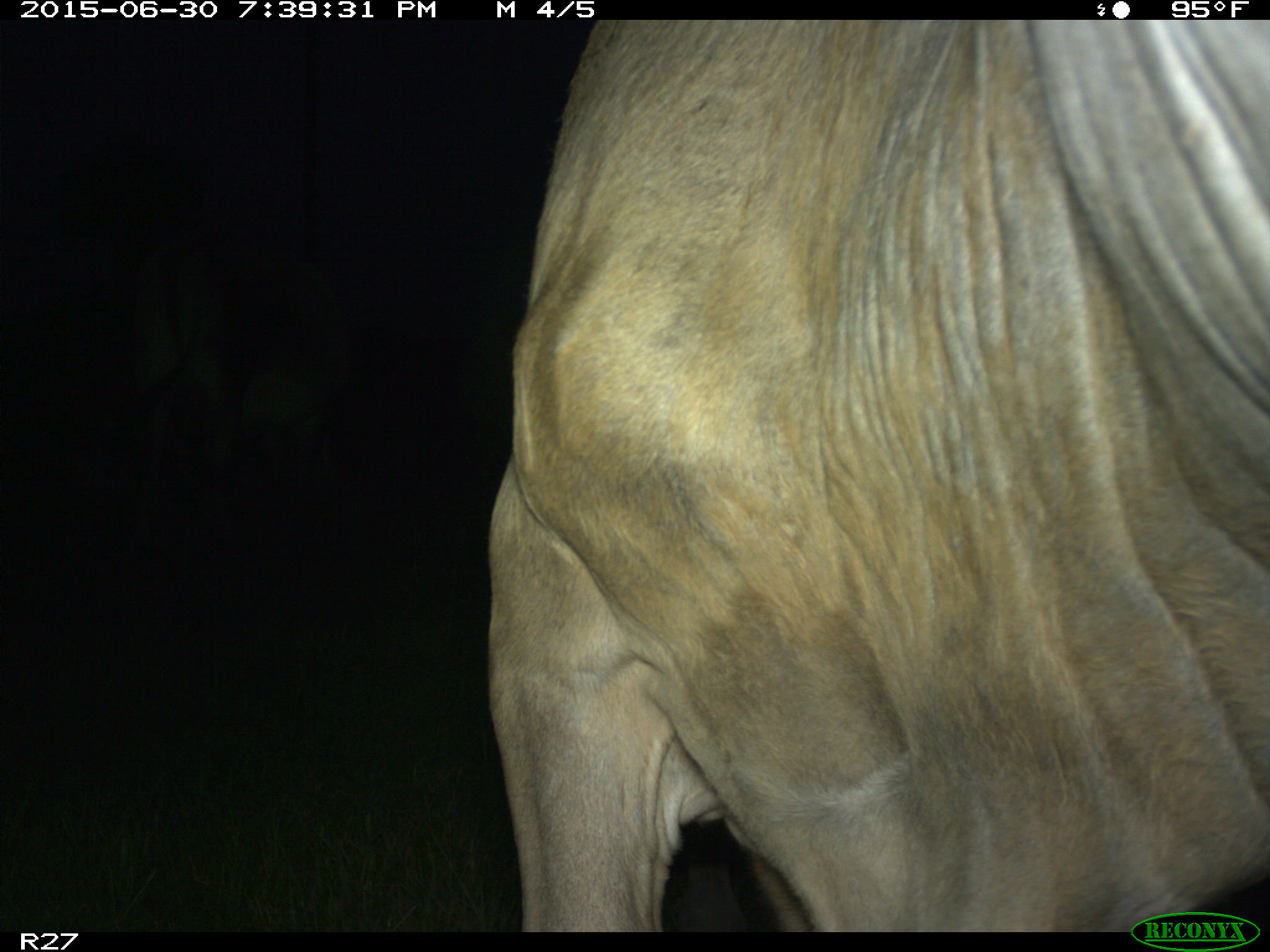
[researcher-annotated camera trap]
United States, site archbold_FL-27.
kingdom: Animalia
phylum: Chordata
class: Mammalia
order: Artiodactyla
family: Bovidae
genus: Bos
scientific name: Bos taurus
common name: domestic cow